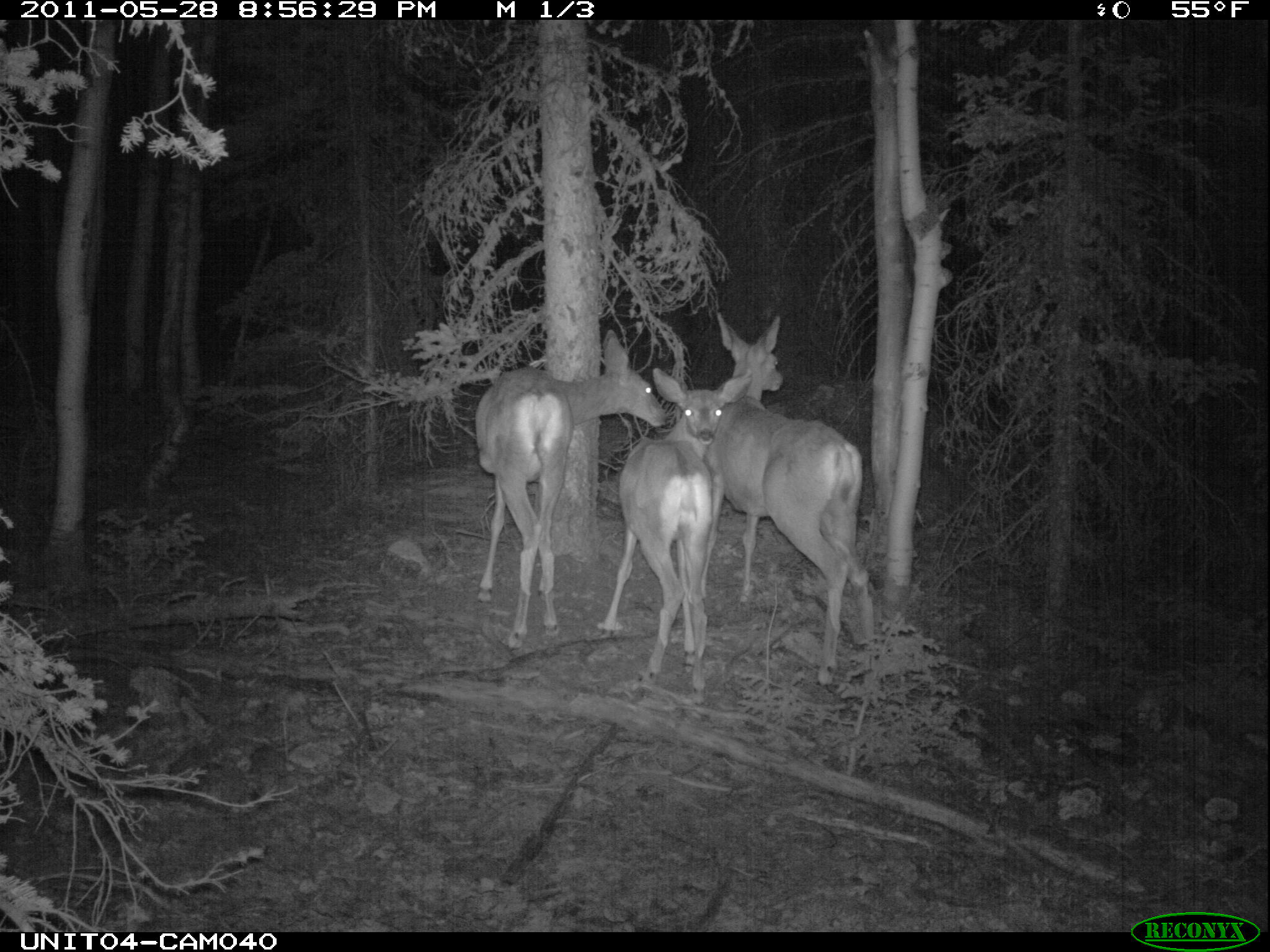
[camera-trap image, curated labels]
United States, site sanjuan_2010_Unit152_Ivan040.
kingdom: Animalia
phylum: Chordata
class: Mammalia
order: Artiodactyla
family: Cervidae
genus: Odocoileus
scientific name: Odocoileus hemionus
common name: mule deer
Odocoileus hemionus (mule deer).